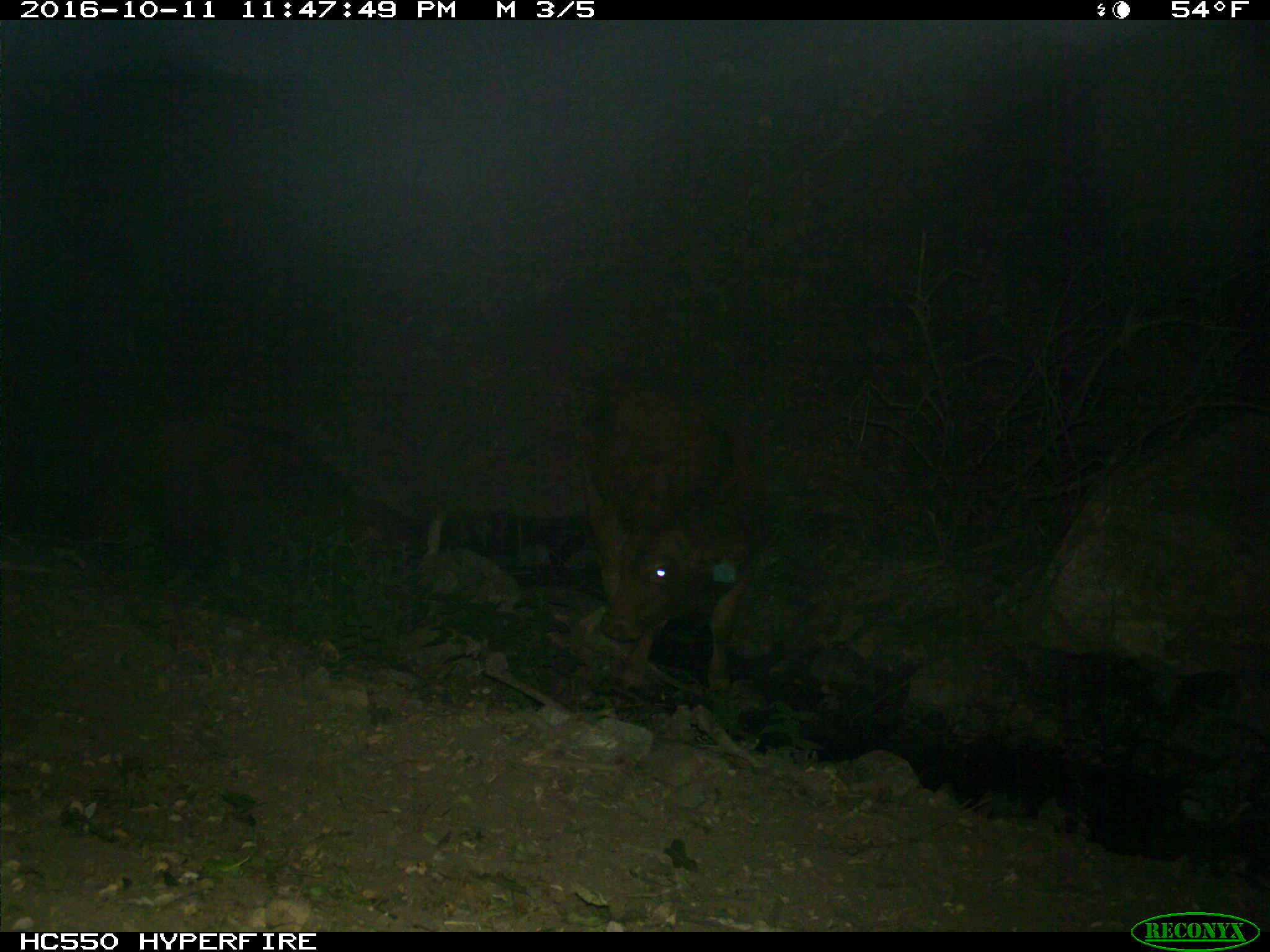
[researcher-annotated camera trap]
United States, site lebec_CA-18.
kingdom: Animalia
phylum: Chordata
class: Mammalia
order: Artiodactyla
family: Bovidae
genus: Bos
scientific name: Bos taurus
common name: domestic cow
Bos taurus (domestic cow).